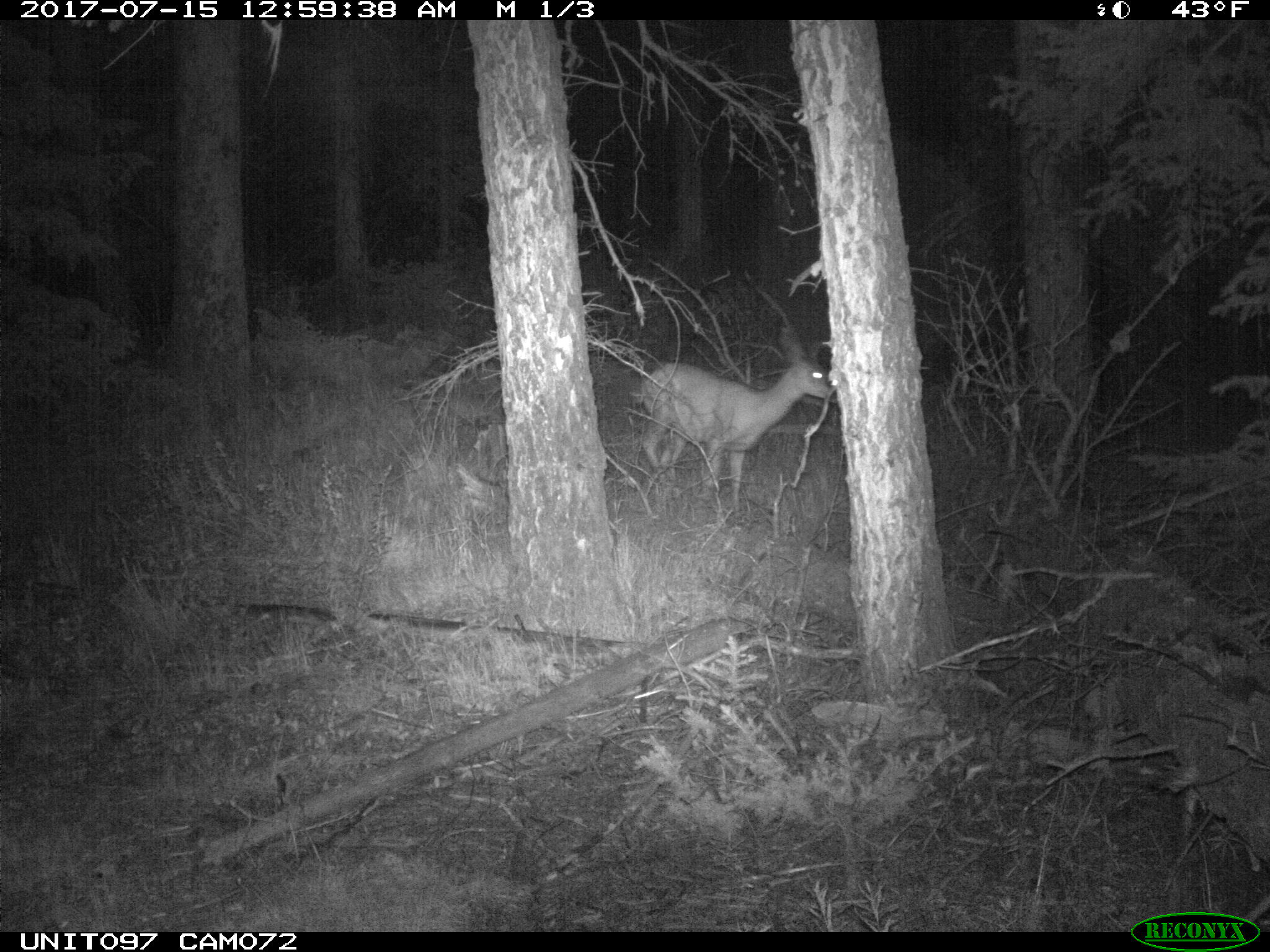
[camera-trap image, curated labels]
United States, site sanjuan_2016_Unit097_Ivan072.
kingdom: Animalia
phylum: Chordata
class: Mammalia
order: Artiodactyla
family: Cervidae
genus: Odocoileus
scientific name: Odocoileus hemionus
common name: mule deer